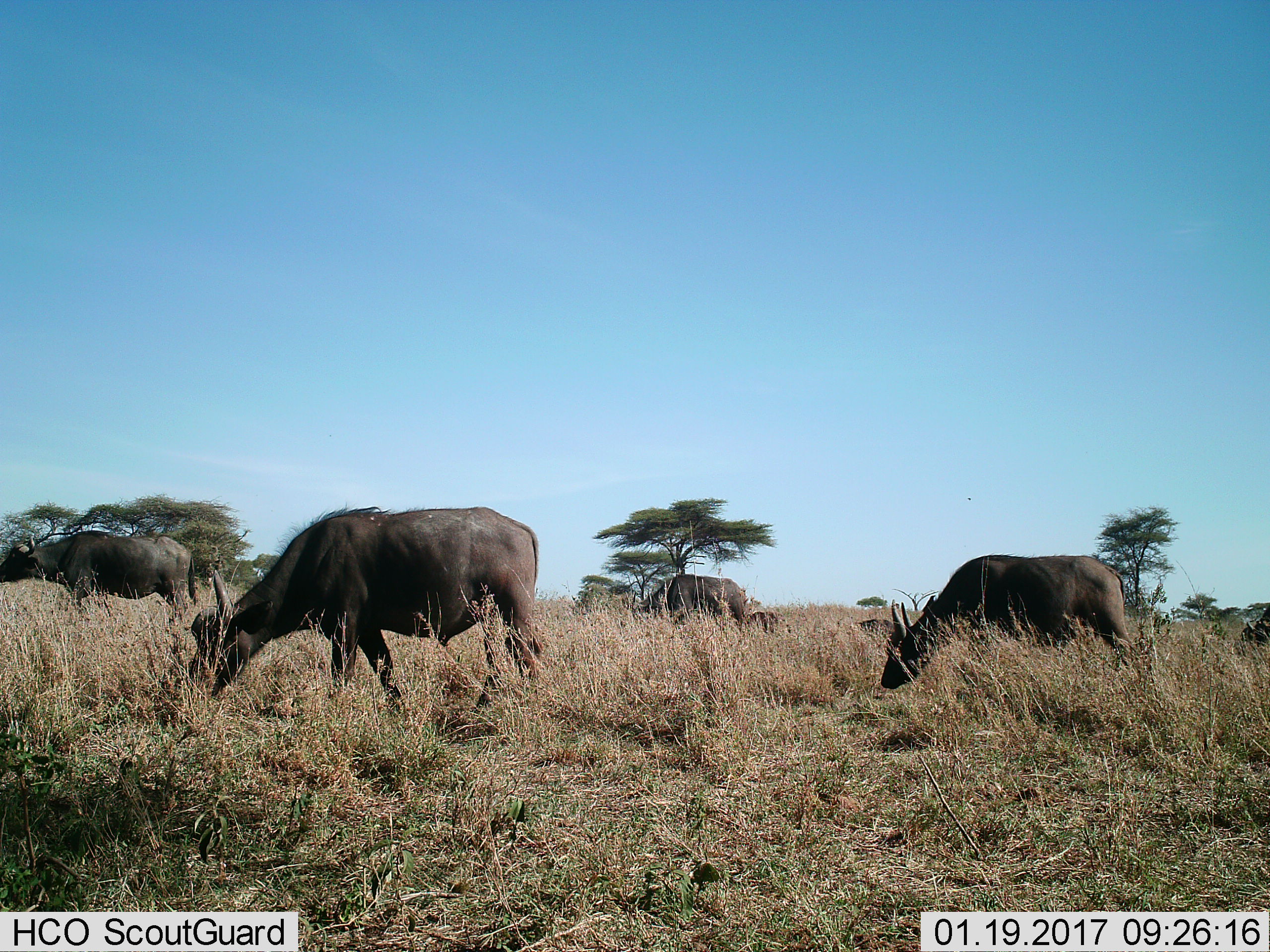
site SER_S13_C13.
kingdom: Animalia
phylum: Chordata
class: Mammalia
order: Artiodactyla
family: Bovidae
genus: Syncerus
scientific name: Syncerus caffer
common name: african buffalo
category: buffalo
Buffalo (african buffalo) (Syncerus caffer), count 4. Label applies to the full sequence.